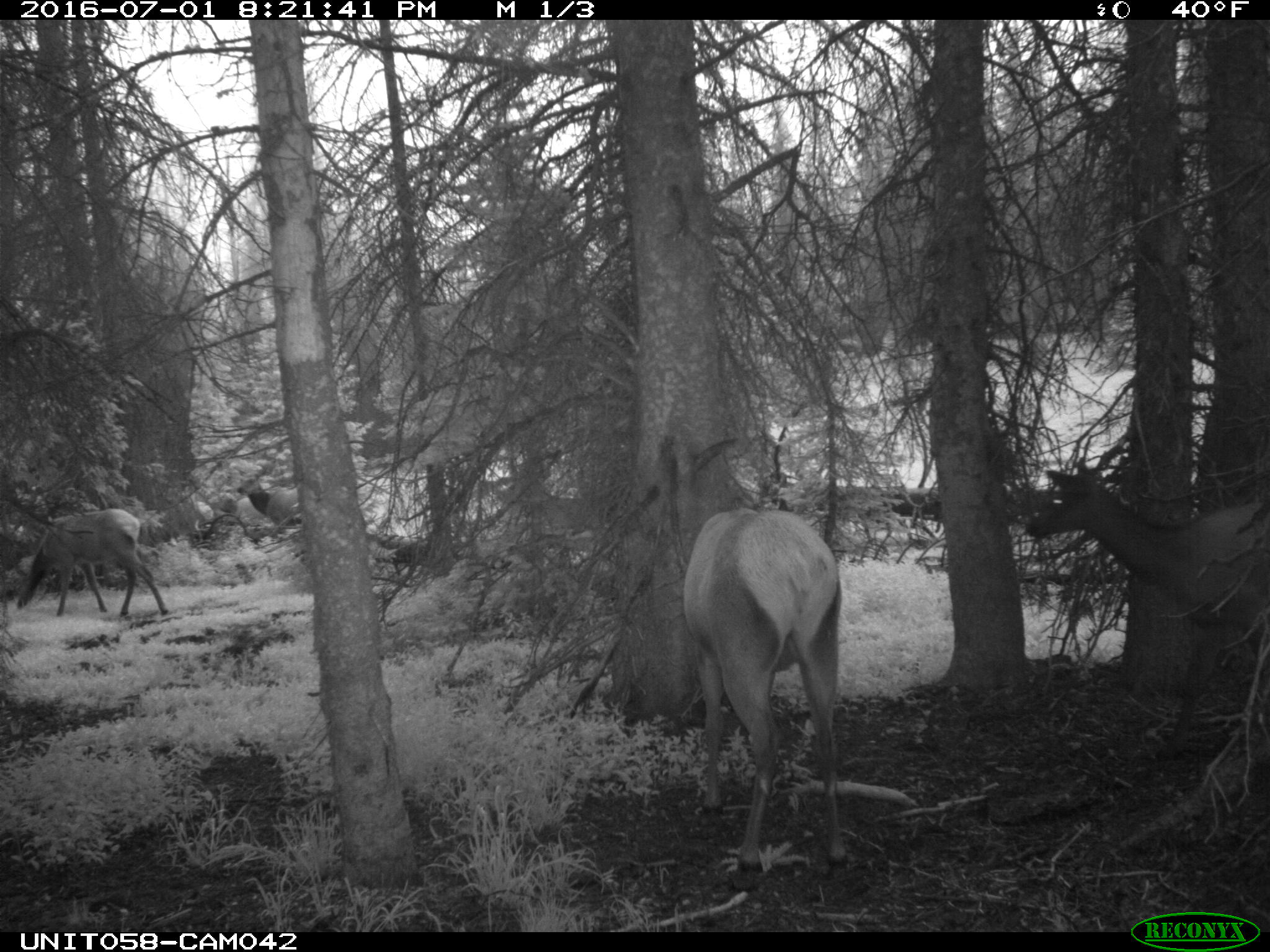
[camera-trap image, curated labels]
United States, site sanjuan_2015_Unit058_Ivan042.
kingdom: Animalia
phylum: Chordata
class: Mammalia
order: Artiodactyla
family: Cervidae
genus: Cervus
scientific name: Cervus elaphus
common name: red deer